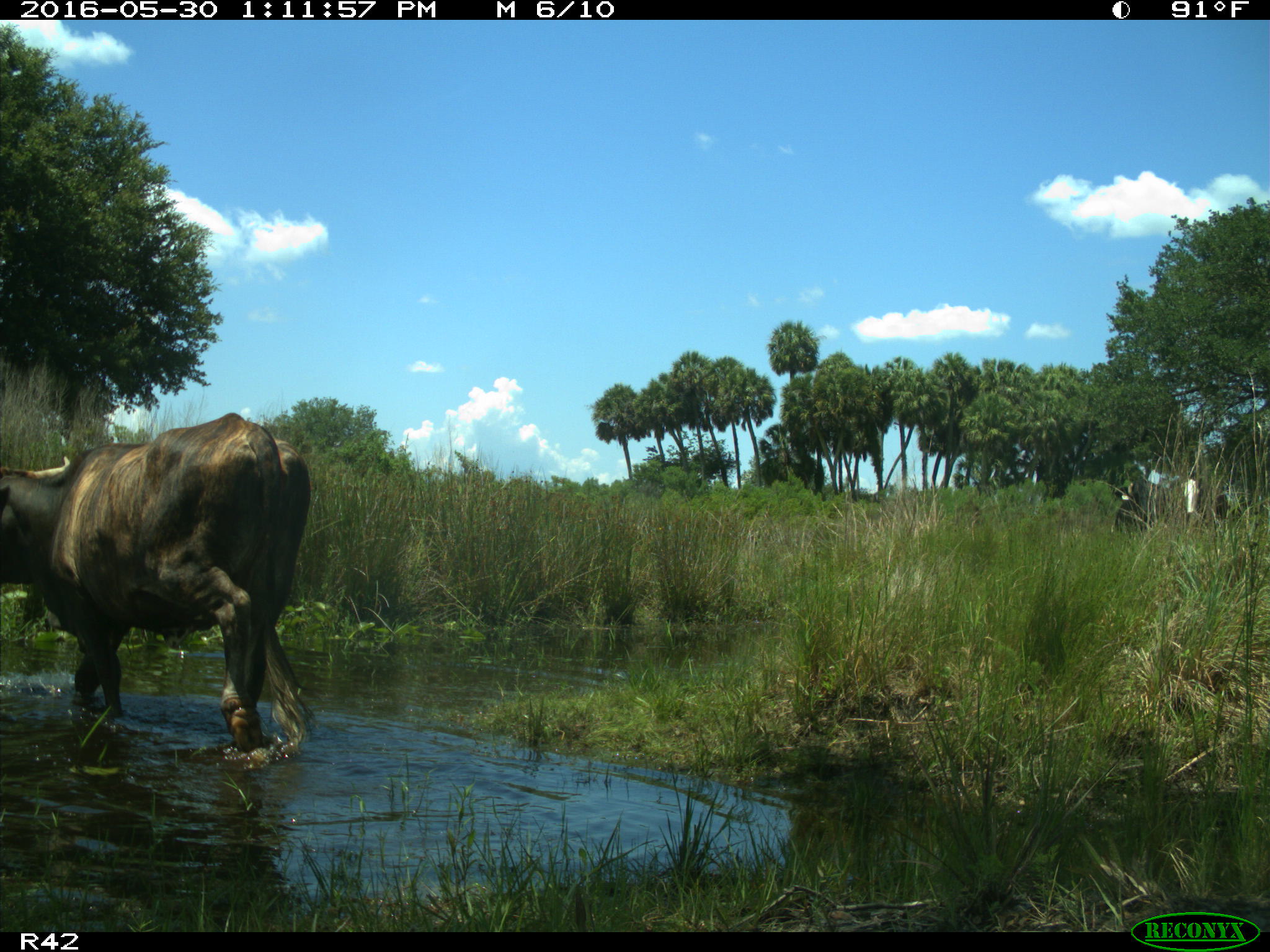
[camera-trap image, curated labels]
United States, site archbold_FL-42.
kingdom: Animalia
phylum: Chordata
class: Mammalia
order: Artiodactyla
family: Bovidae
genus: Bos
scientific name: Bos taurus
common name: domestic cow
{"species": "Bos taurus (domestic cow)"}